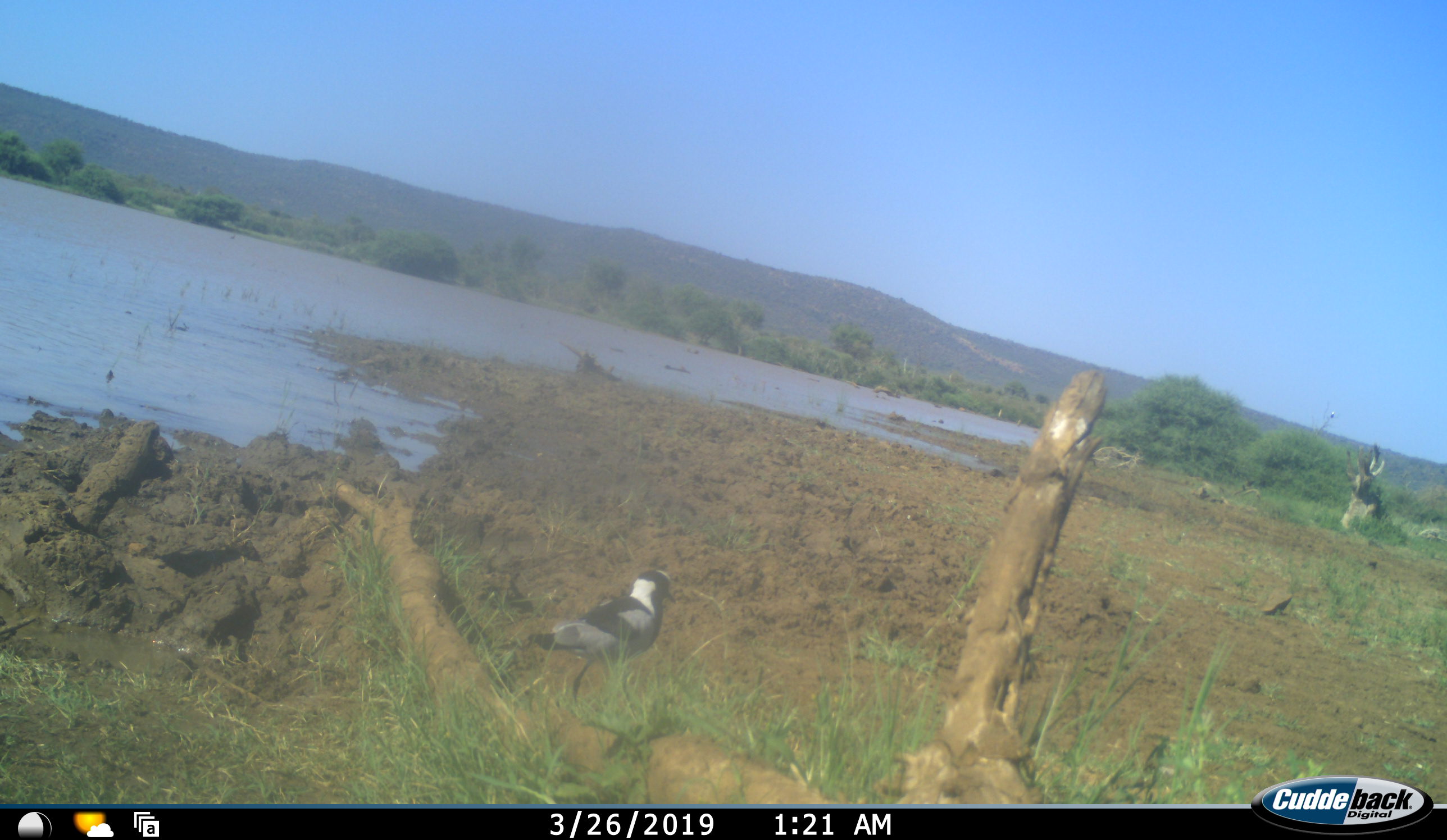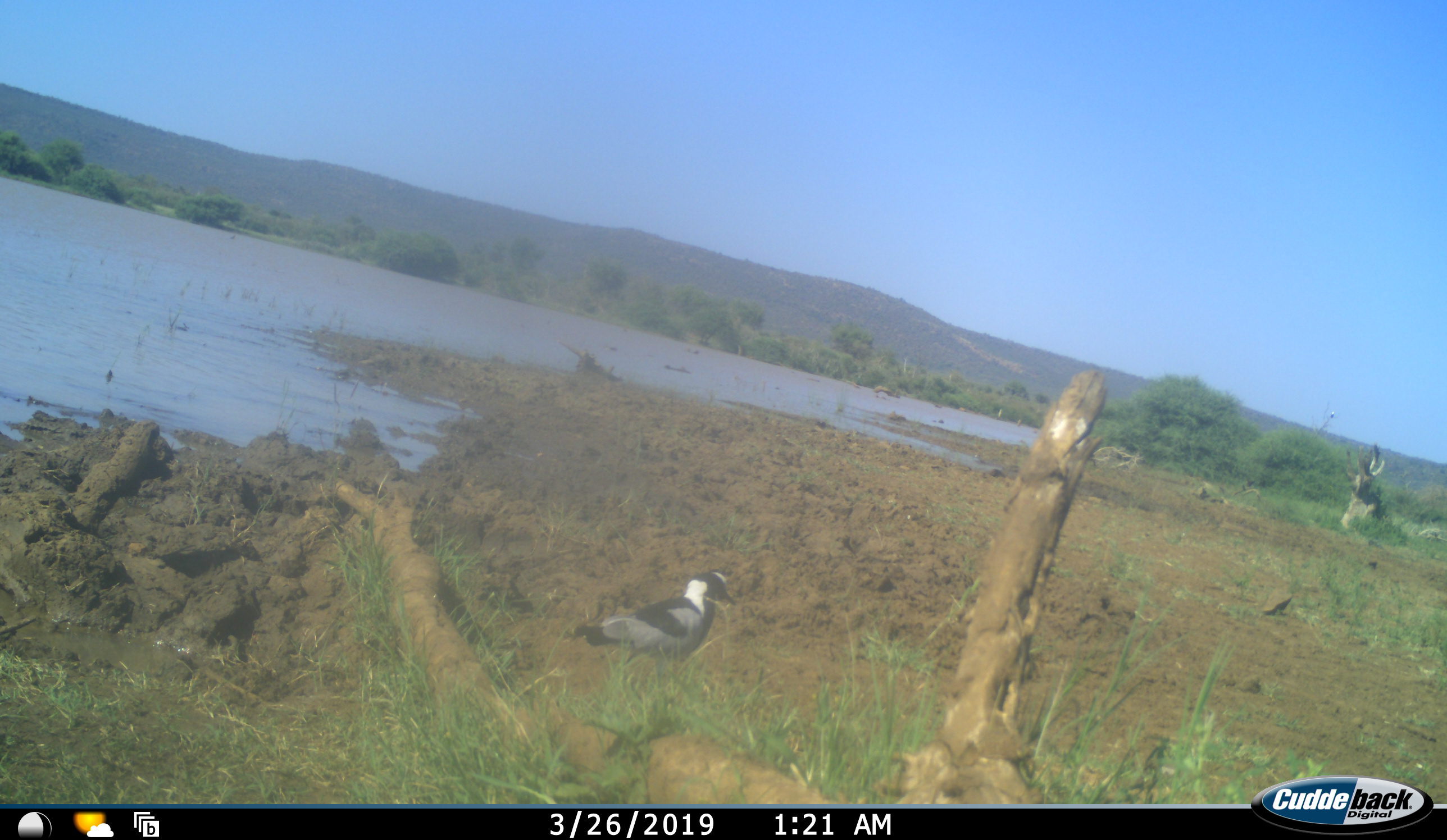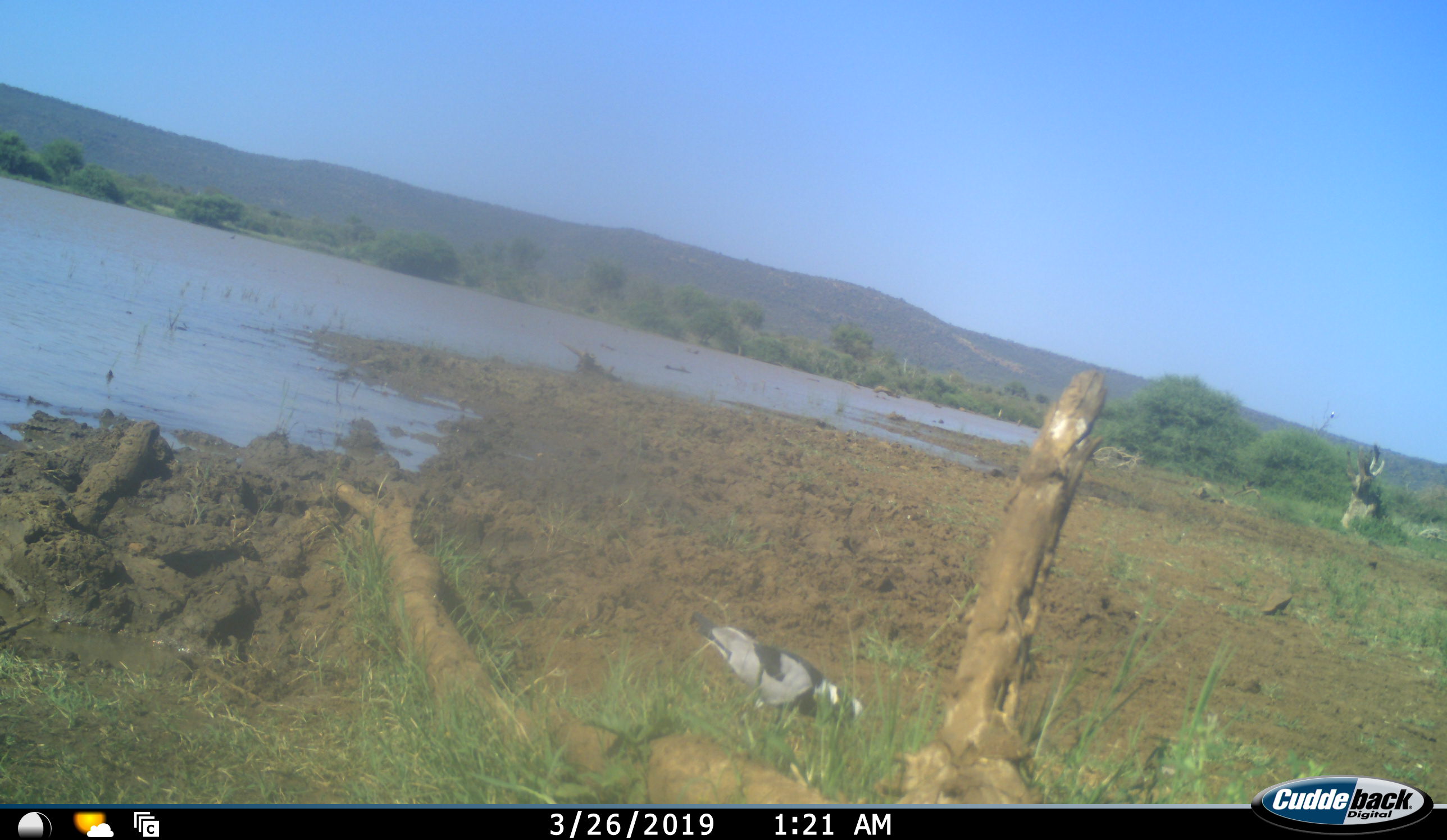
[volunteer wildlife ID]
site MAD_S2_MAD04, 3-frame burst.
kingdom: Animalia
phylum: Chordata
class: Aves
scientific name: Aves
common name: bird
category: birdother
Birdother (bird) (Aves), count 1. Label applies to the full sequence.